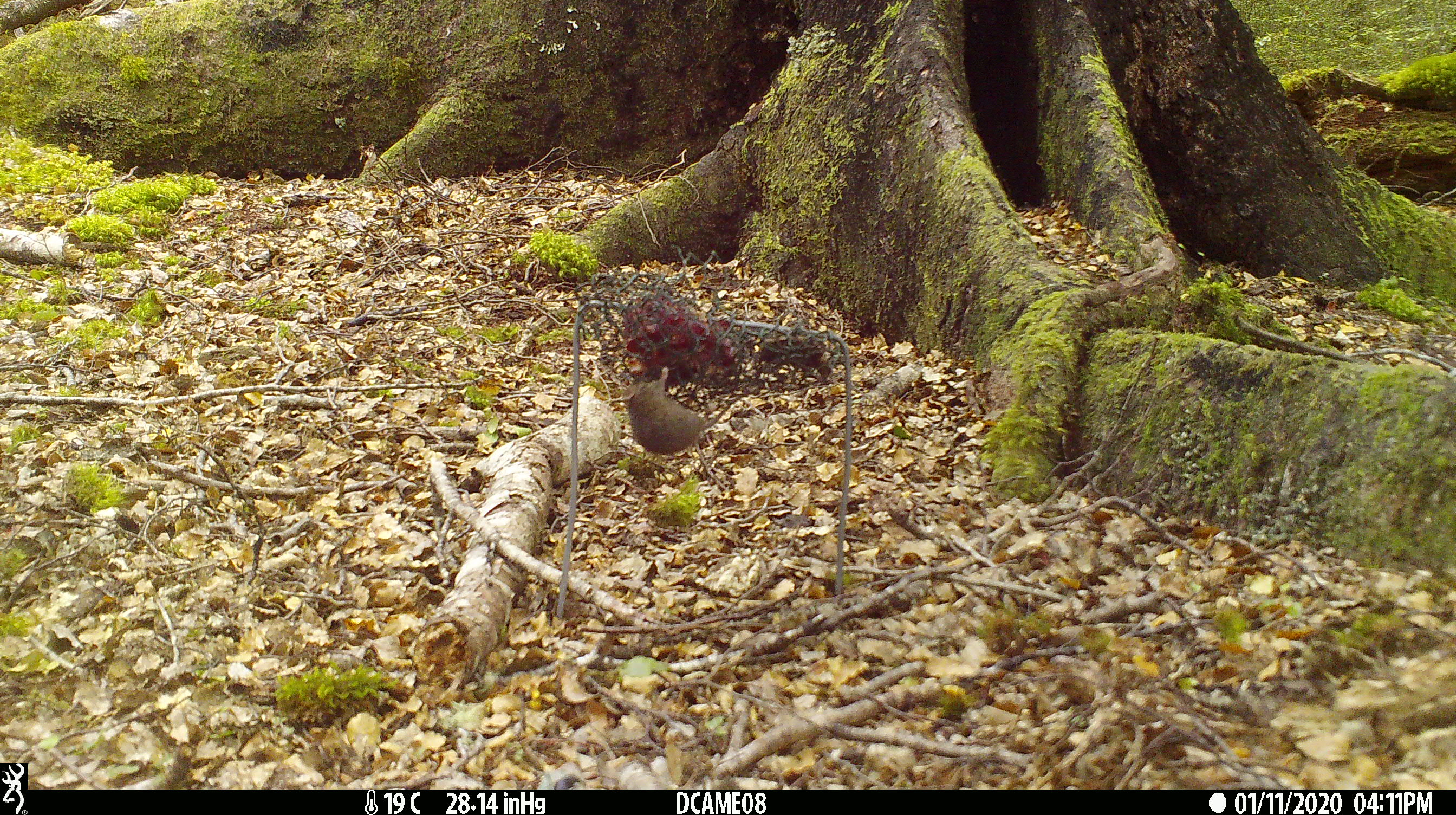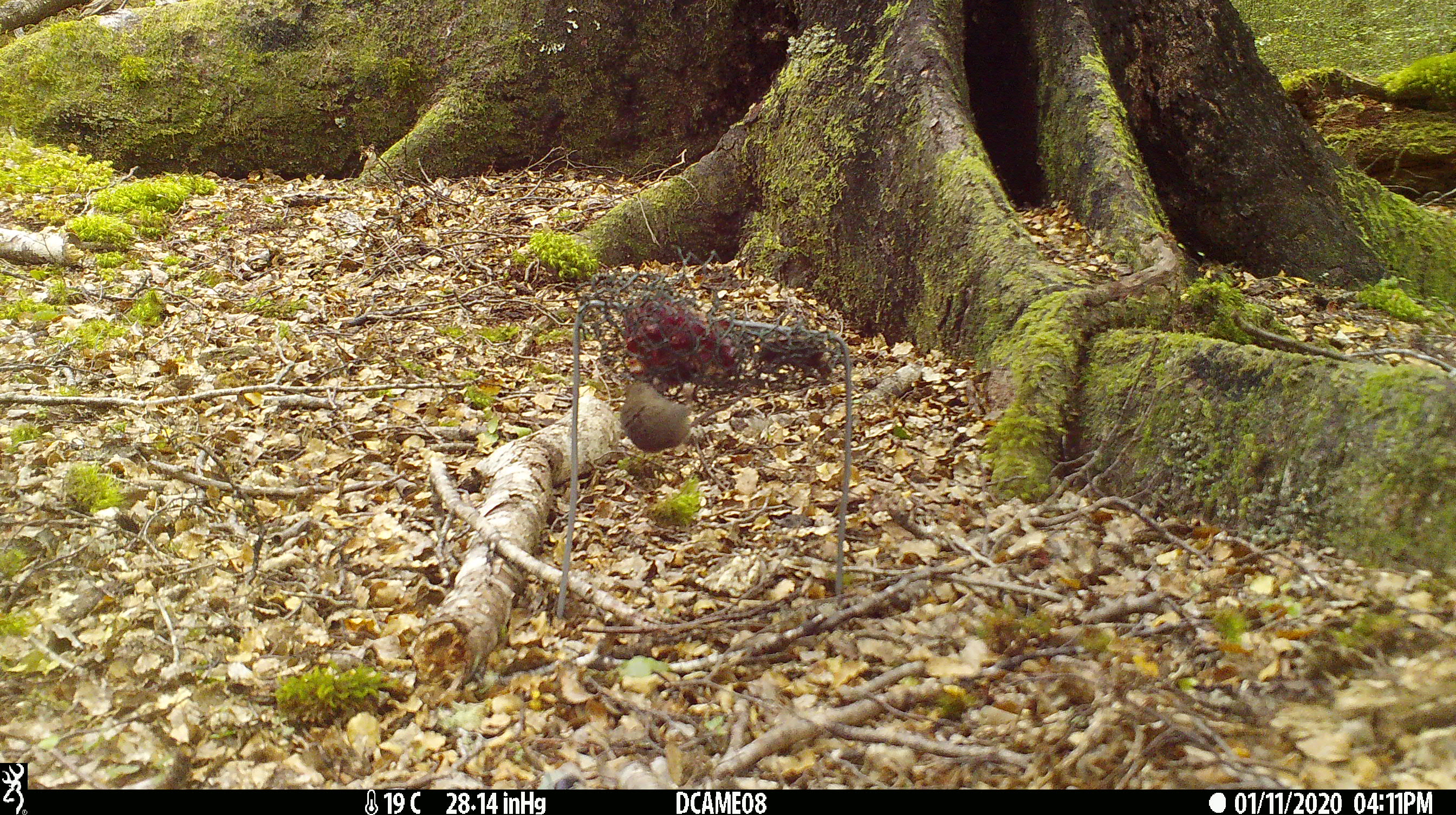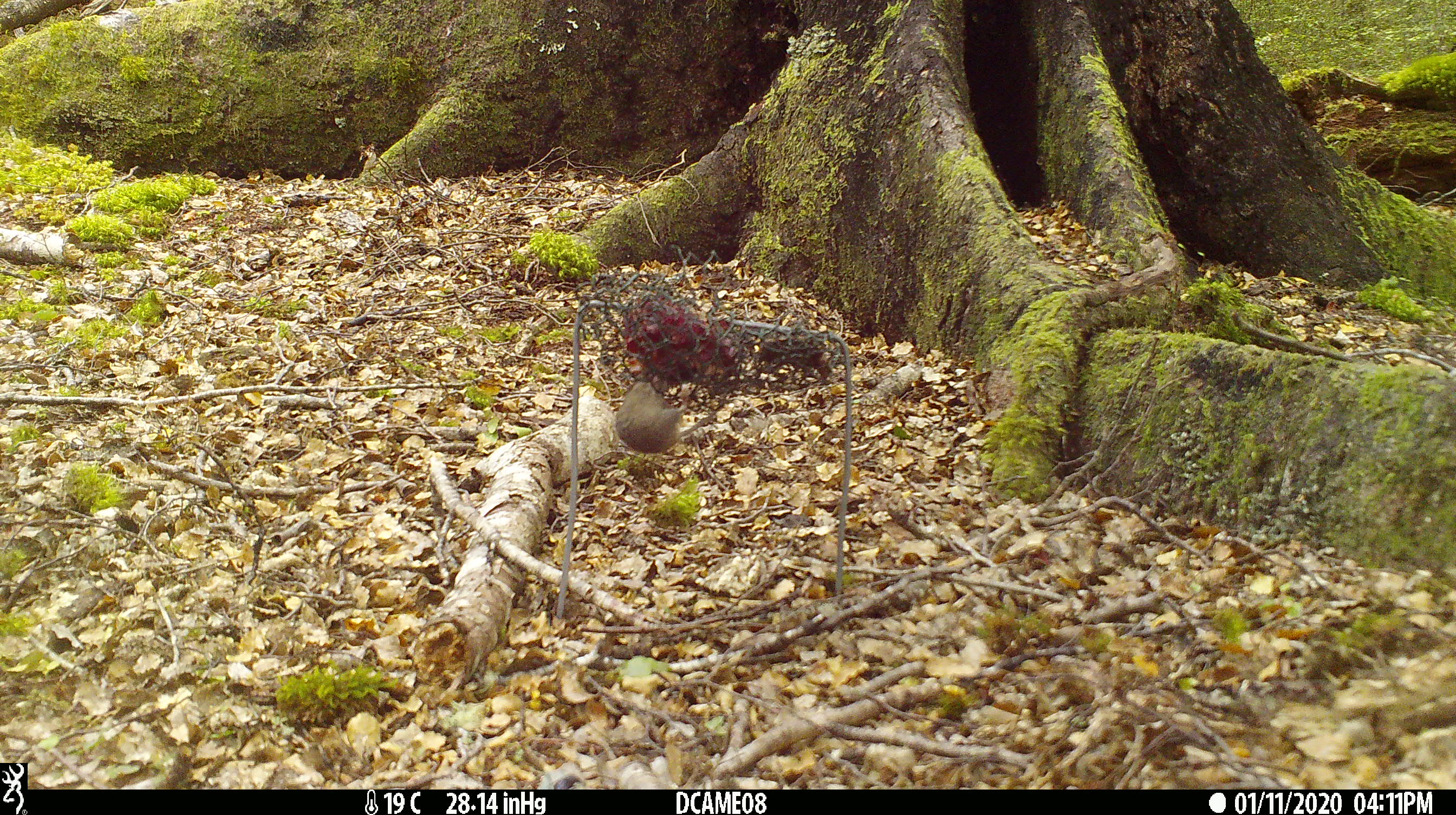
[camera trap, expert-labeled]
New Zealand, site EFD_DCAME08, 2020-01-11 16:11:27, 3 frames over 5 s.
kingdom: Animalia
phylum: Chordata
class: Mammalia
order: Rodentia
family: Muridae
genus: Mus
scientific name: Mus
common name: mouse